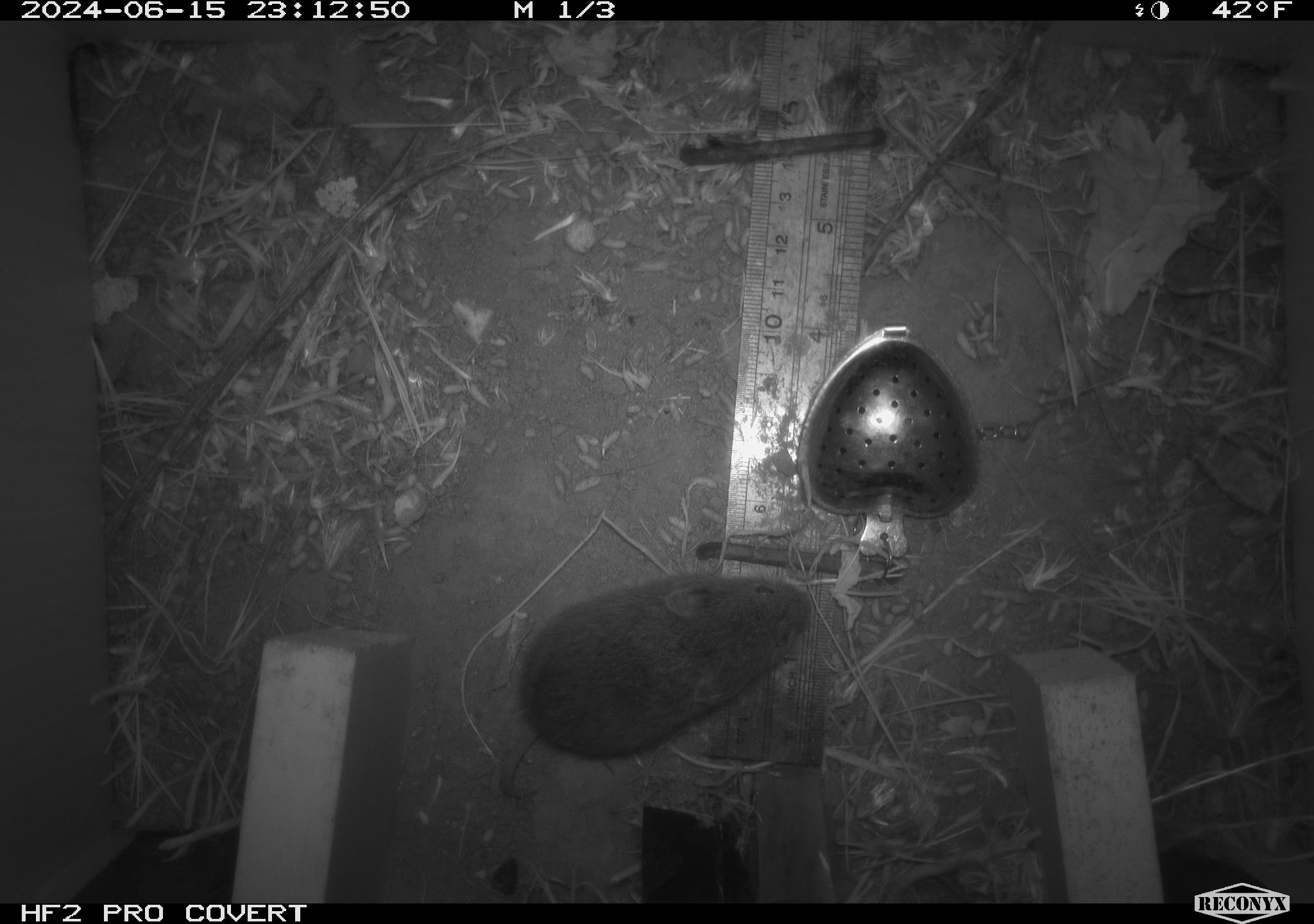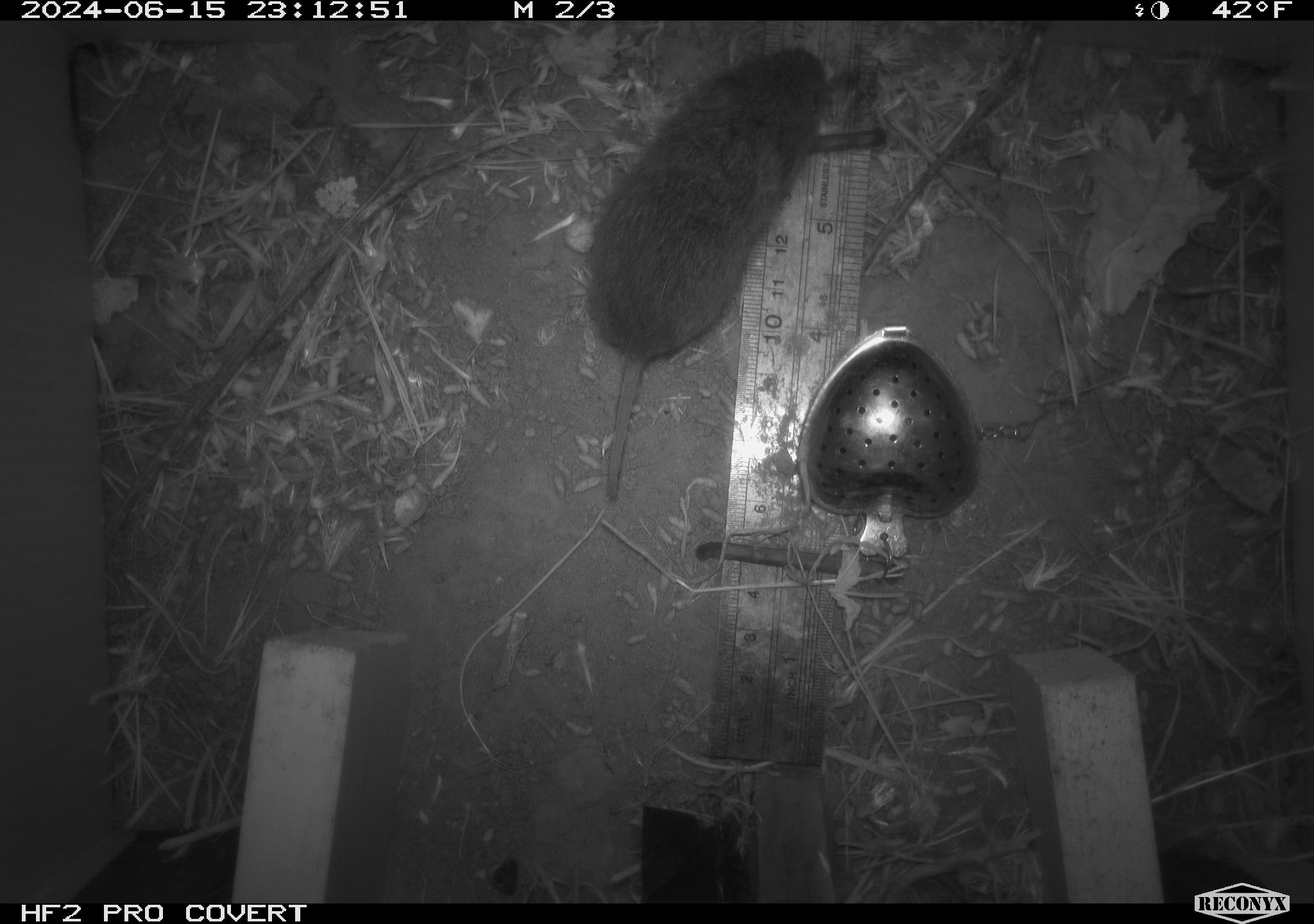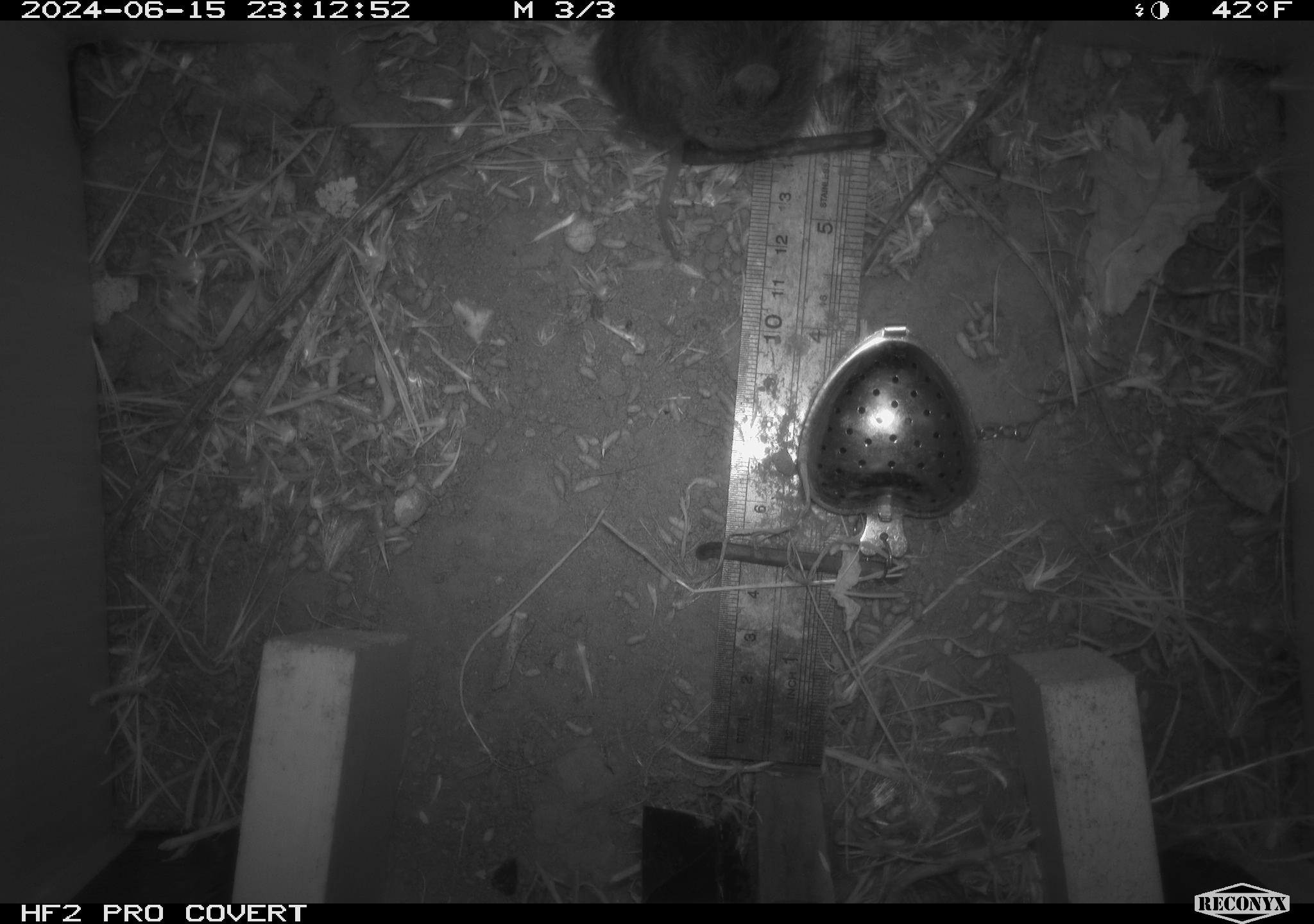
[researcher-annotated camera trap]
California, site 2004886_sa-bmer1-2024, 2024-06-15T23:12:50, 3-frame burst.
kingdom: Animalia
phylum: Chordata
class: Mammalia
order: Rodentia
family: Cricetidae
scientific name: Cricetidae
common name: hamsters, voles, lemmings, and allies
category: cricetidae family